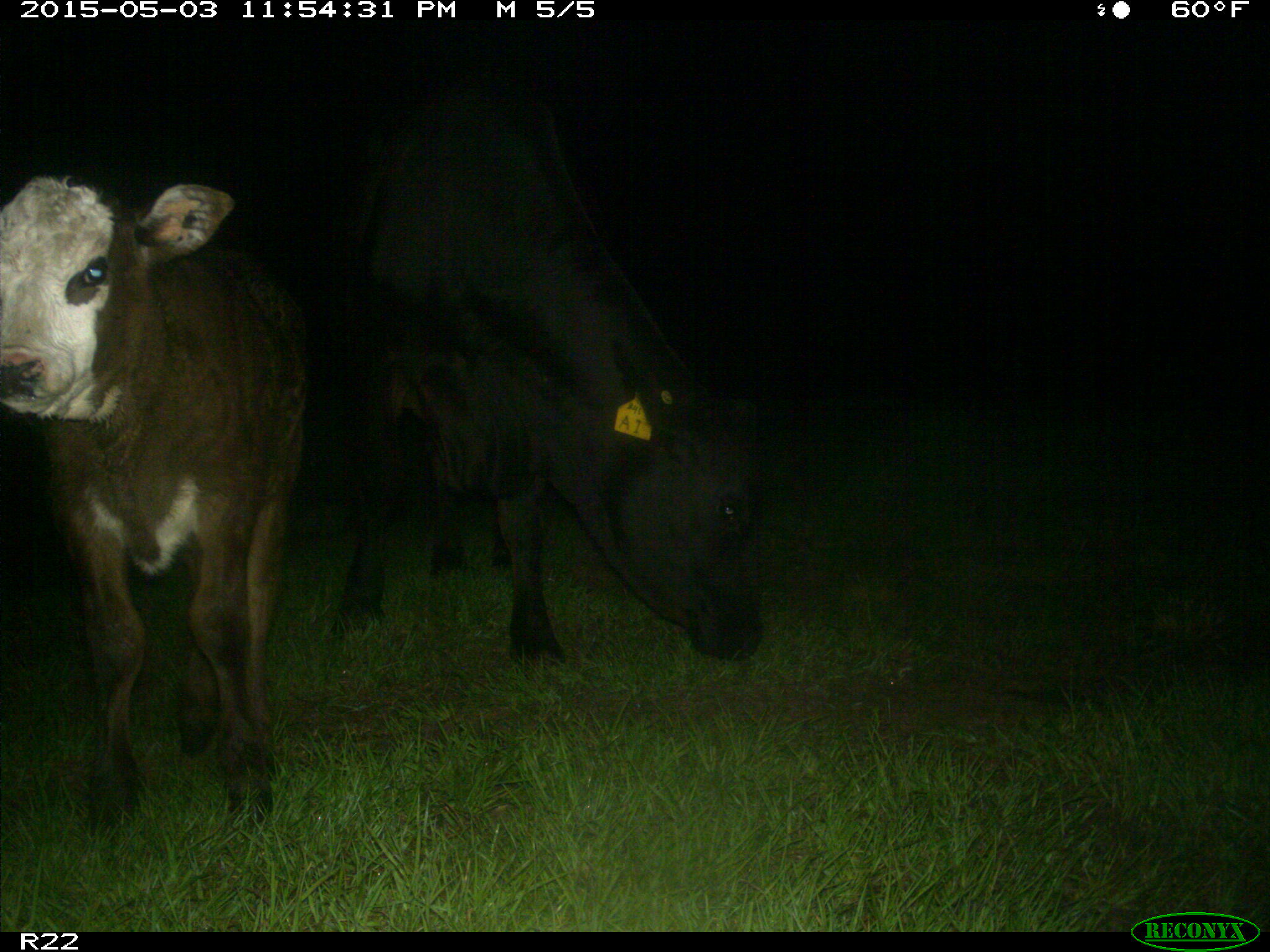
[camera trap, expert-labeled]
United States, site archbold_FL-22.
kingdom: Animalia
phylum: Chordata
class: Mammalia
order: Artiodactyla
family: Bovidae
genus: Bos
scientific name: Bos taurus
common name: domestic cow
Bos taurus (domestic cow).